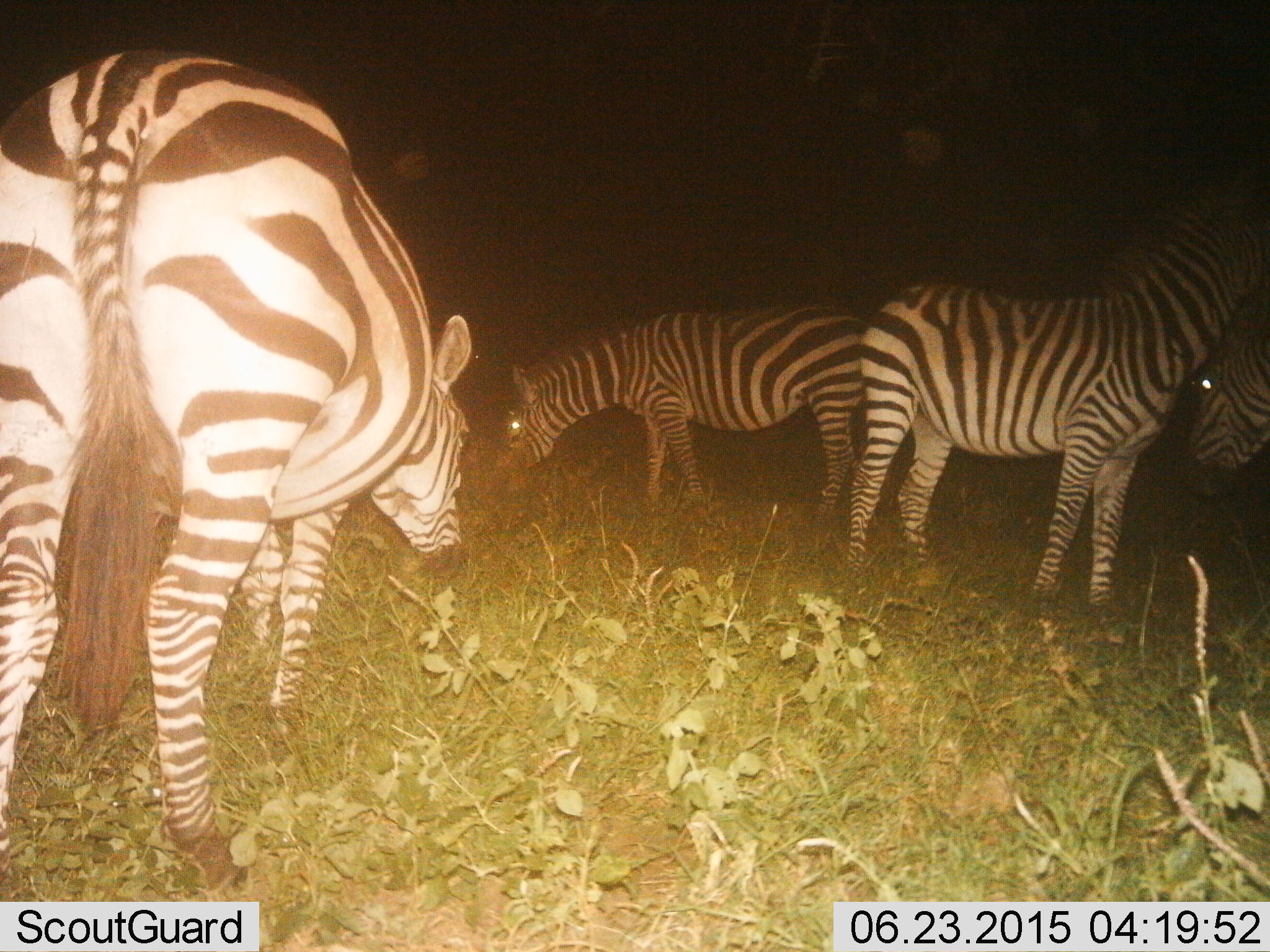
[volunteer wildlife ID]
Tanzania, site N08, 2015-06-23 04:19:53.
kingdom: Animalia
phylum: Chordata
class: Mammalia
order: Perissodactyla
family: Equidae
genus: Equus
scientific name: Equus quagga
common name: plains zebra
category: zebra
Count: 4.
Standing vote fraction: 60%.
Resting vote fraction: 0%.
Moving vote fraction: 10%.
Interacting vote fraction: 0%.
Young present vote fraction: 0%.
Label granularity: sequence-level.